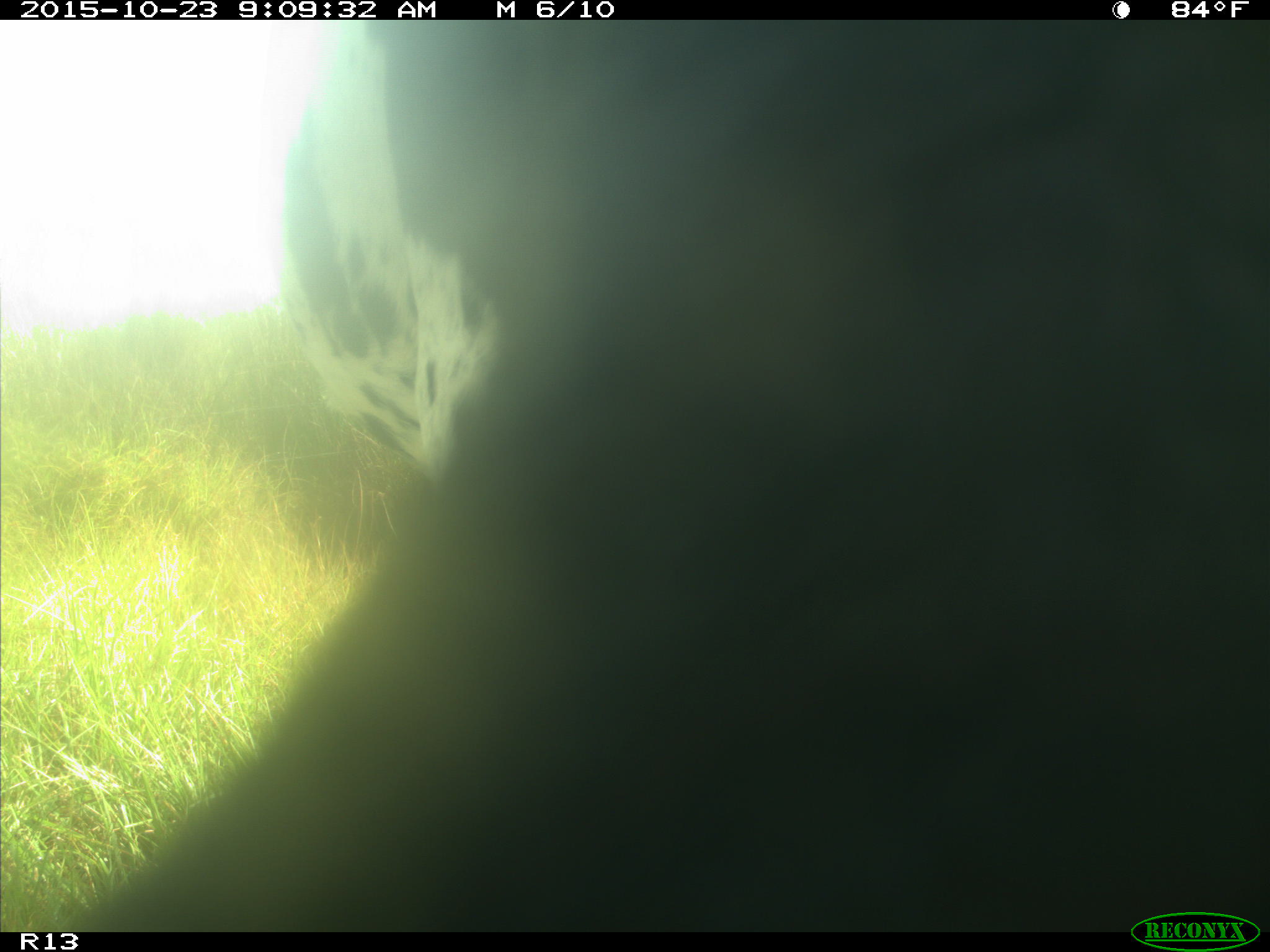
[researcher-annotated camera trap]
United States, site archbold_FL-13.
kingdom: Animalia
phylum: Chordata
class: Mammalia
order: Artiodactyla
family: Bovidae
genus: Bos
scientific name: Bos taurus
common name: domestic cow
Bos taurus (domestic cow).